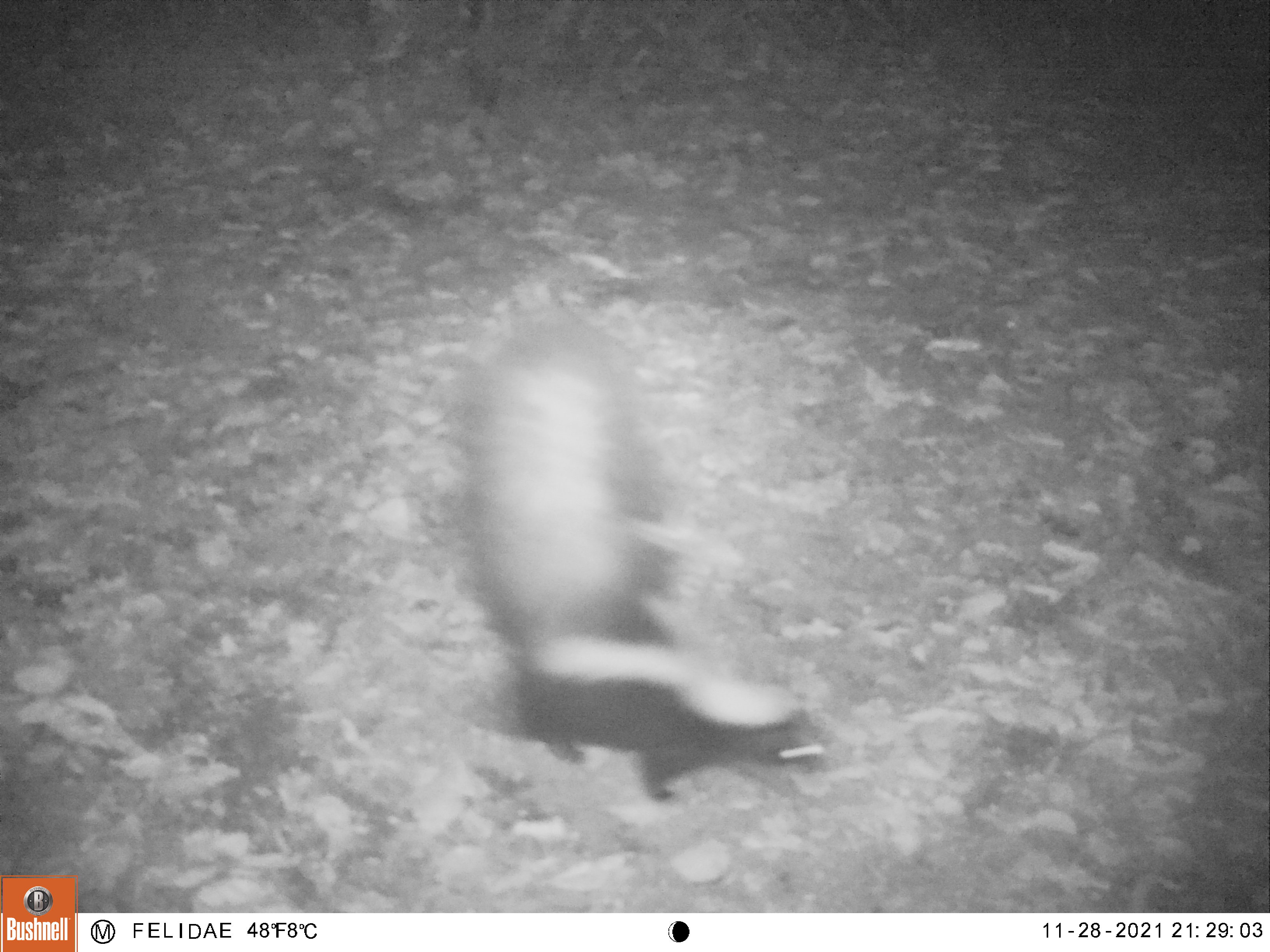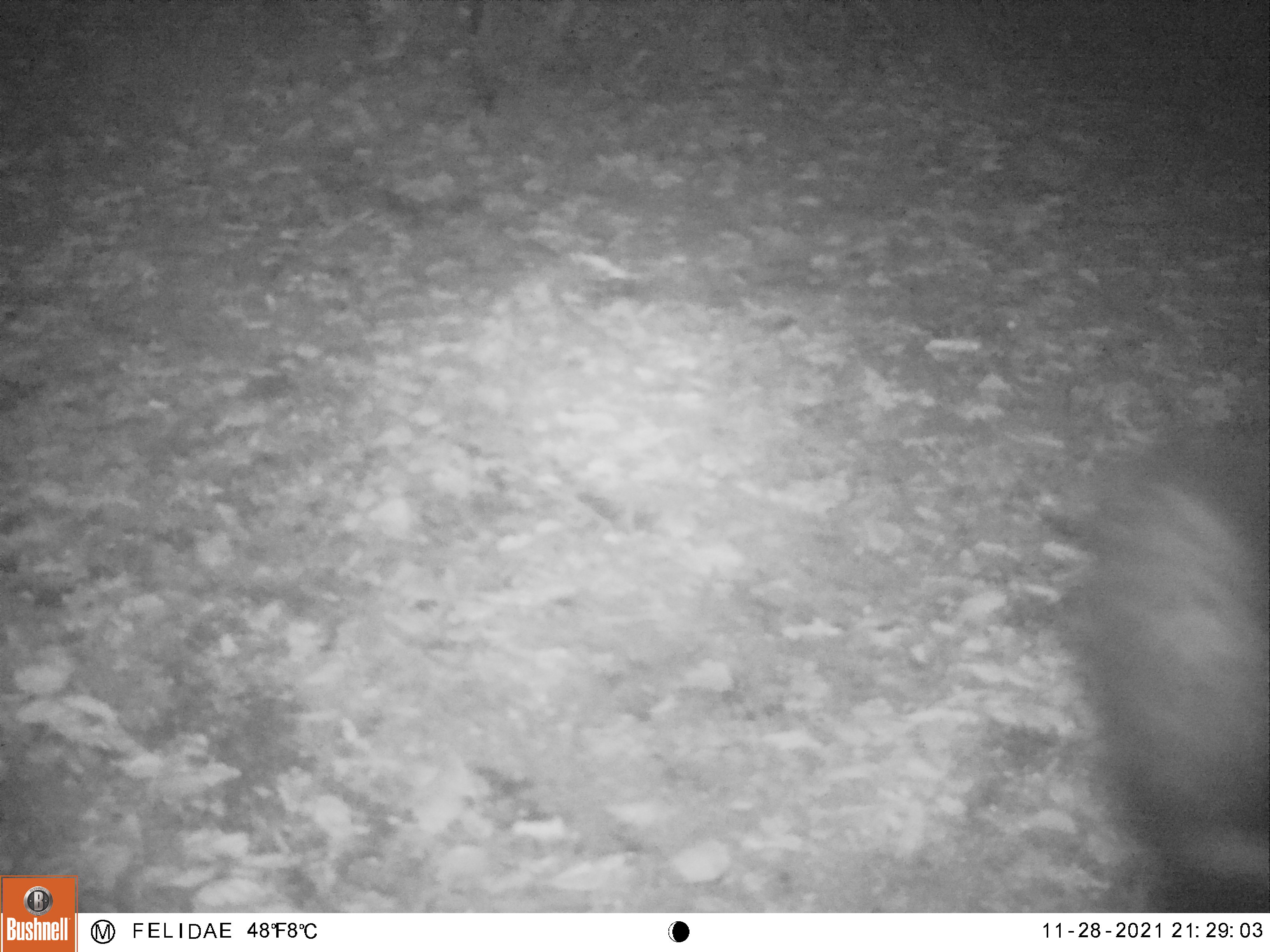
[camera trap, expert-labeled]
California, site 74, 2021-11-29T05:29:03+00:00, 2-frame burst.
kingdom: Animalia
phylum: Chordata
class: Mammalia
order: Carnivora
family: Mephitidae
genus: Mephitis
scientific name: Mephitis mephitis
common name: striped skunk